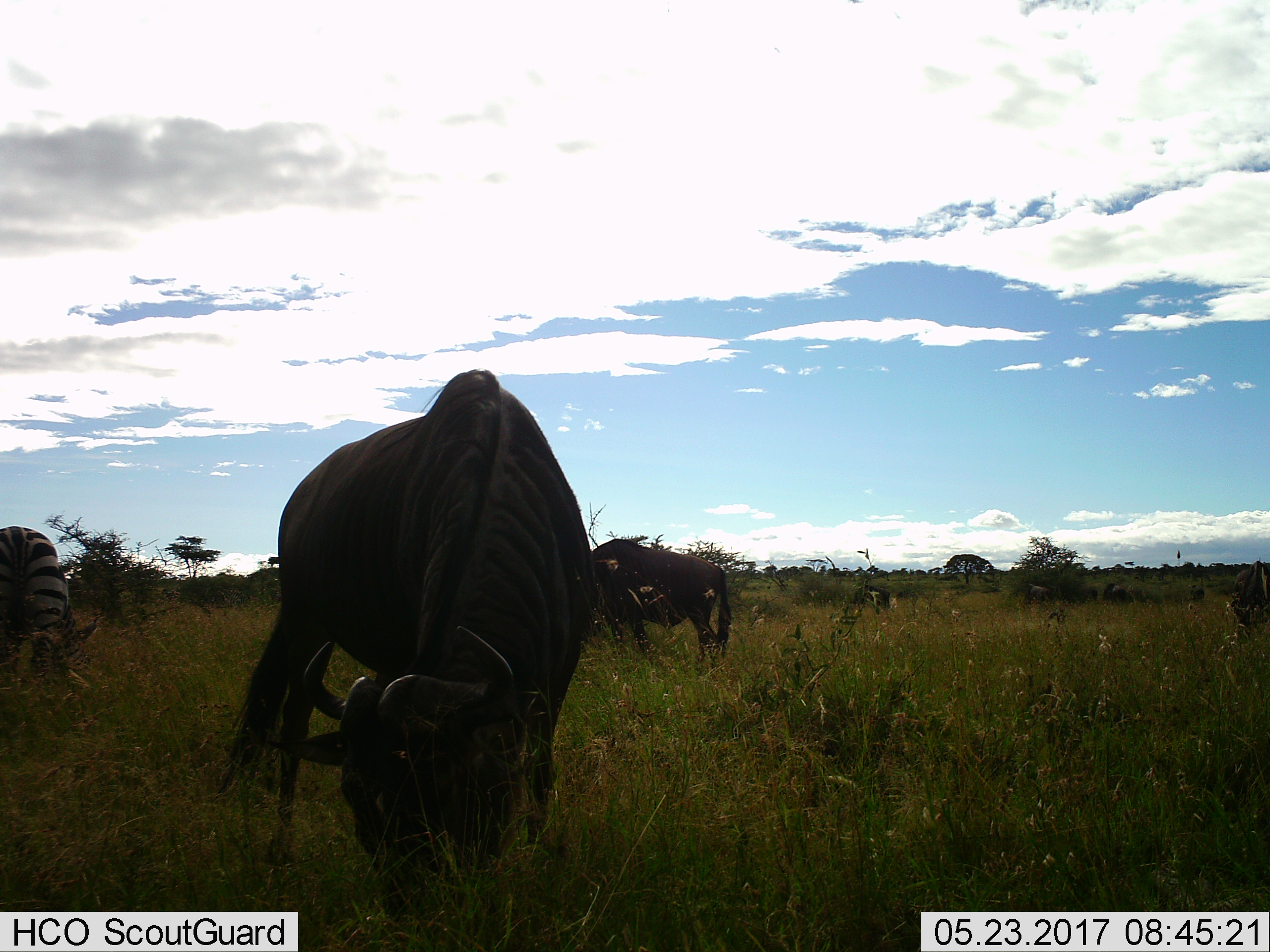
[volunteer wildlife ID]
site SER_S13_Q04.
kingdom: Animalia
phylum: Chordata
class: Mammalia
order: Artiodactyla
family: Bovidae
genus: Connochaetes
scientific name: Connochaetes taurinus taurinus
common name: blue wildebeest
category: wildebeestblue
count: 2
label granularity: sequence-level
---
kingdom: Animalia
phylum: Chordata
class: Mammalia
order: Perissodactyla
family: Equidae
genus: Equus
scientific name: Equus quagga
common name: plains zebra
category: zebraplains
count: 1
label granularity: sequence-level